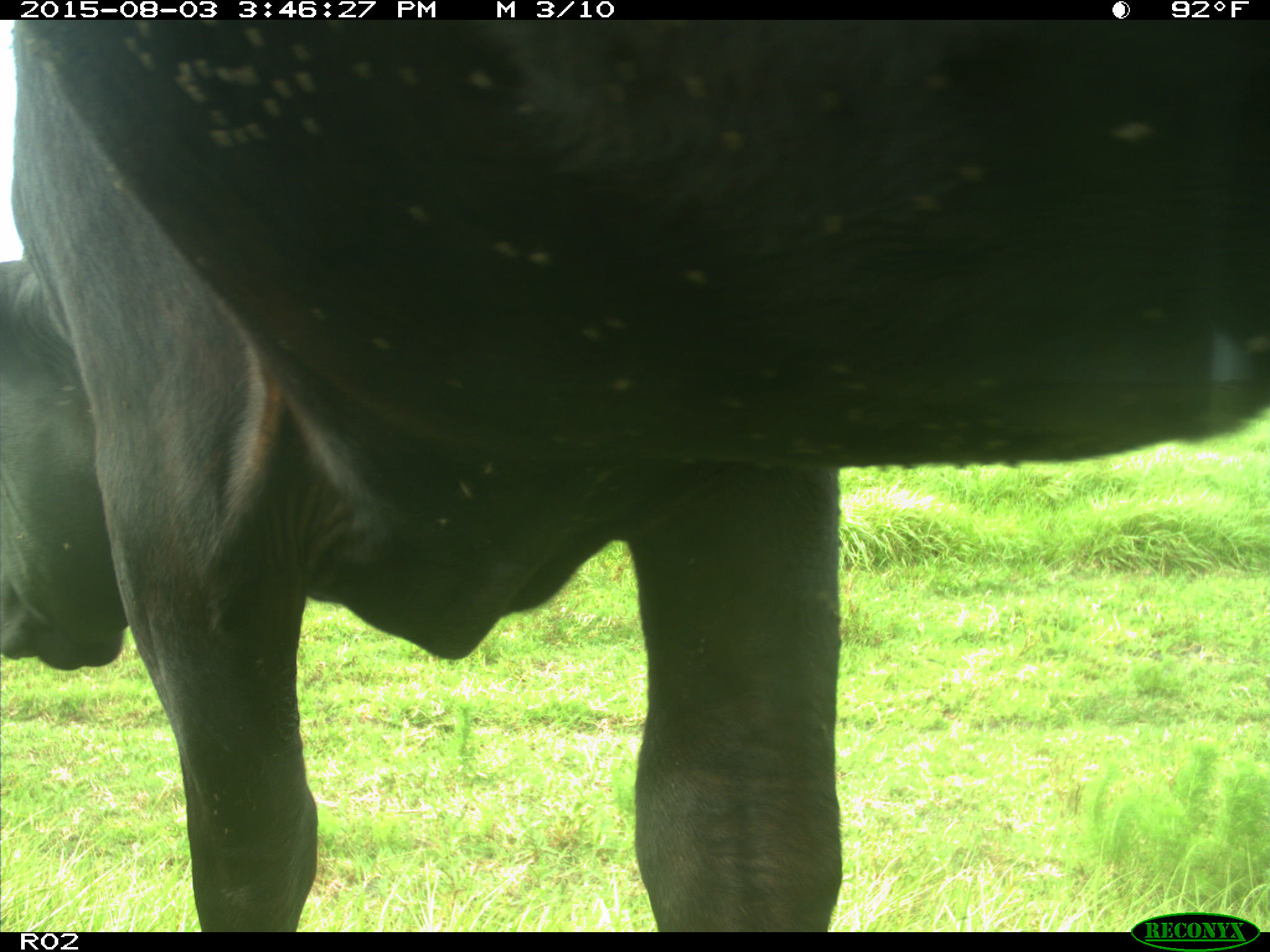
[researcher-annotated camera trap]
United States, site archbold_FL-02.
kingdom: Animalia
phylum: Chordata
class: Mammalia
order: Artiodactyla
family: Bovidae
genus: Bos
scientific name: Bos taurus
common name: domestic cow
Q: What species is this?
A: Bos taurus (domestic cow).